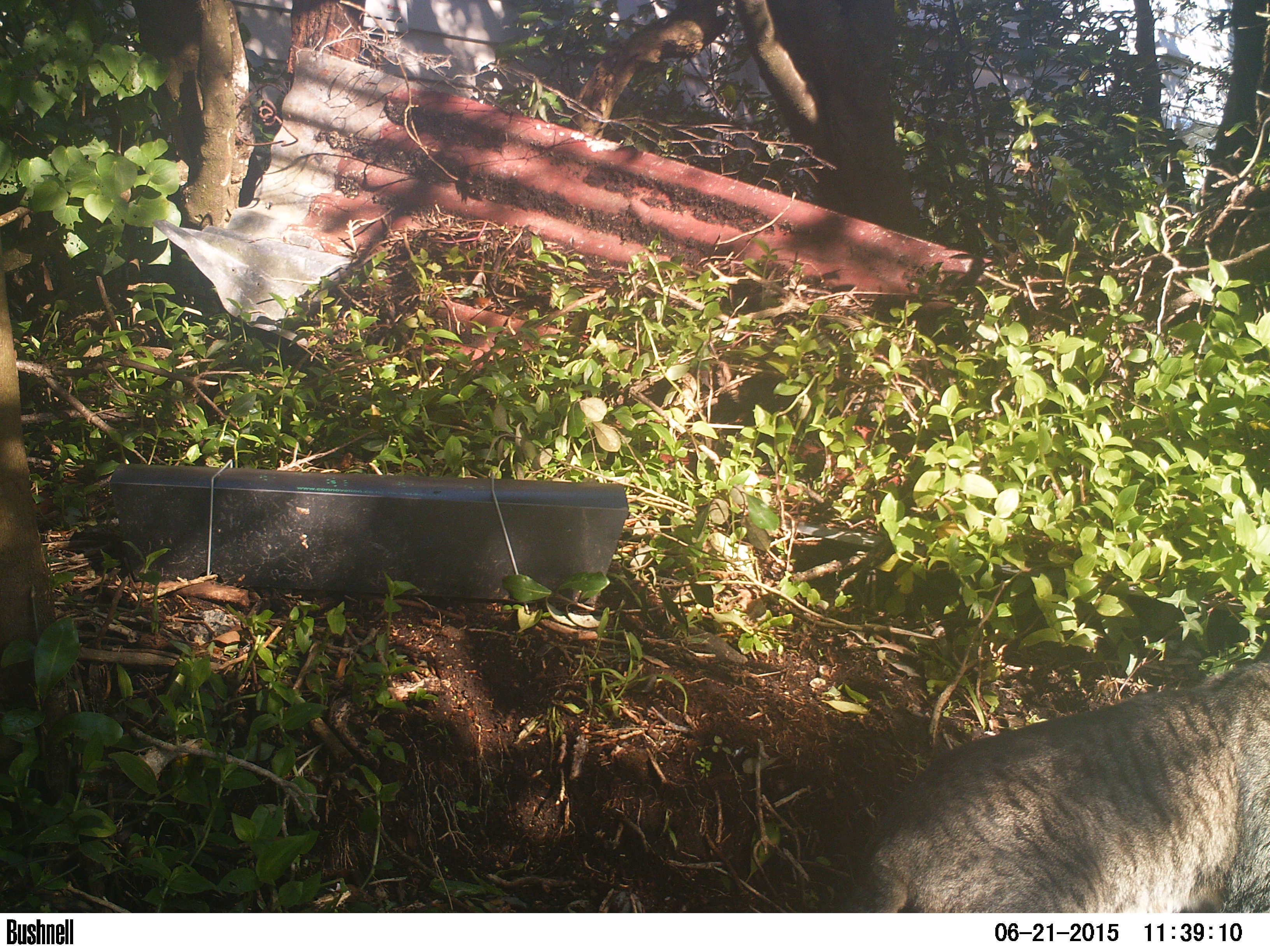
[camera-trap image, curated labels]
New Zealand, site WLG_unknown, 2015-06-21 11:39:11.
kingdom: Animalia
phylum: Chordata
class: Mammalia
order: Carnivora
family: Felidae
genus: Felis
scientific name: Felis catus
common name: domestic cat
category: cat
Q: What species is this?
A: Cat (domestic cat) (Felis catus).